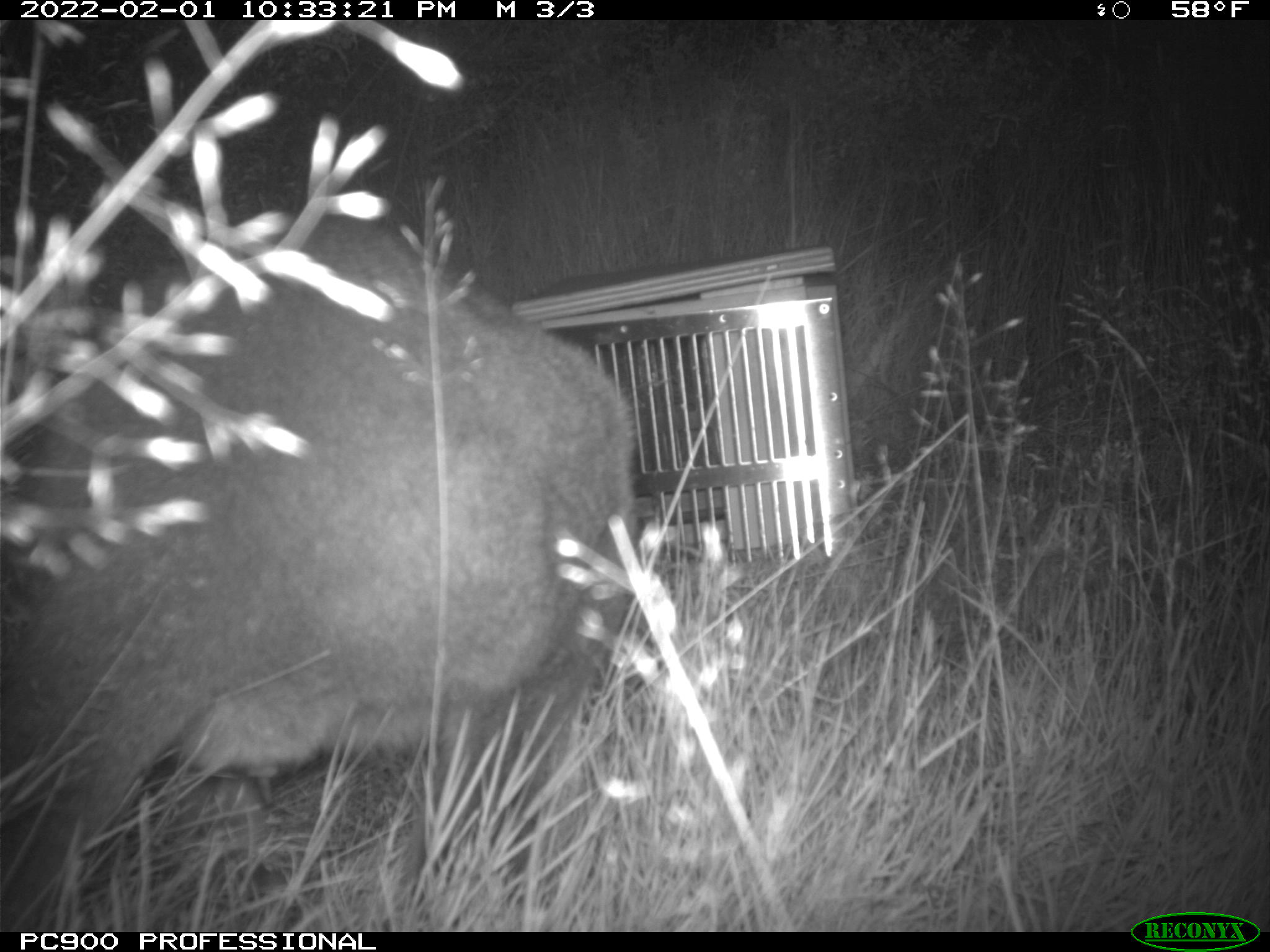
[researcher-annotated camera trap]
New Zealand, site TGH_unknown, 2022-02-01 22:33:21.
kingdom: Animalia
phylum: Chordata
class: Mammalia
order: Diprotodontia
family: Macropodidae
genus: Notamacropus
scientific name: Notamacropus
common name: wallaby